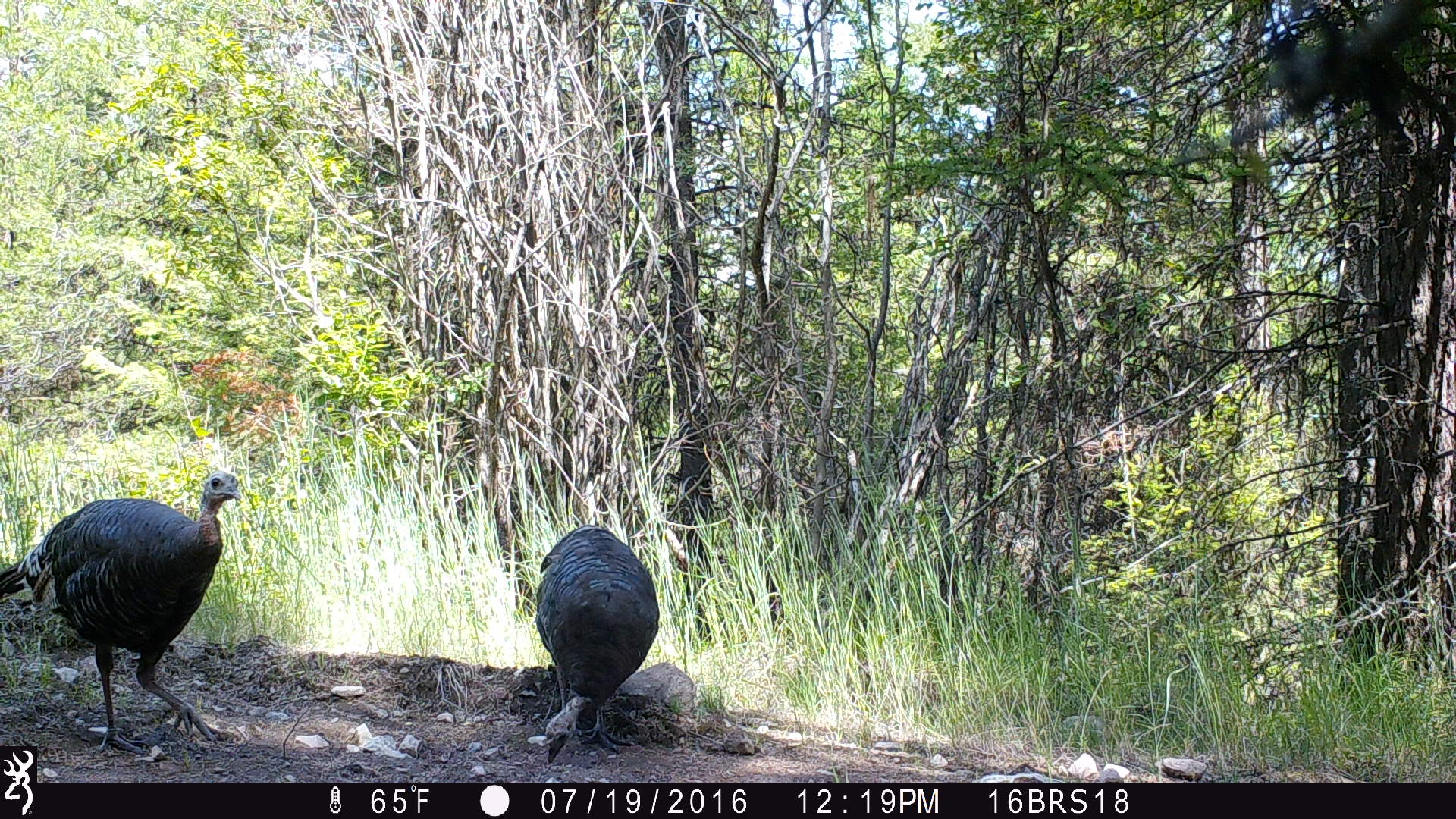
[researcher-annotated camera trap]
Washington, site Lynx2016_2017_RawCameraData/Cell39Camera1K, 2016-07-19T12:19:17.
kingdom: Animalia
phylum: Chordata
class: Aves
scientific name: Aves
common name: birds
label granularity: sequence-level